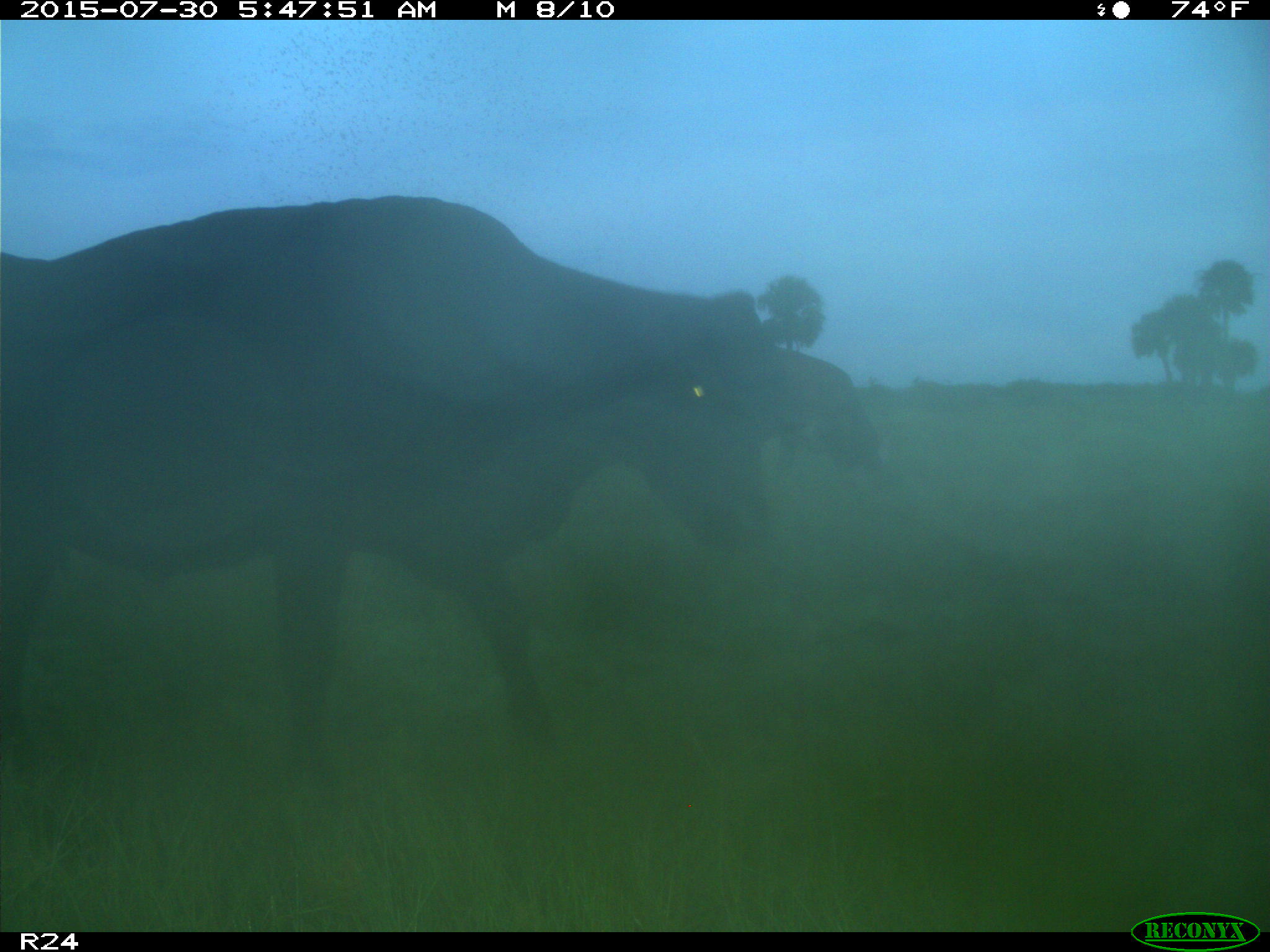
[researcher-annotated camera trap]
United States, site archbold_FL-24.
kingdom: Animalia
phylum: Chordata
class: Mammalia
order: Artiodactyla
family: Bovidae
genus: Bos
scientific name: Bos taurus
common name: domestic cow